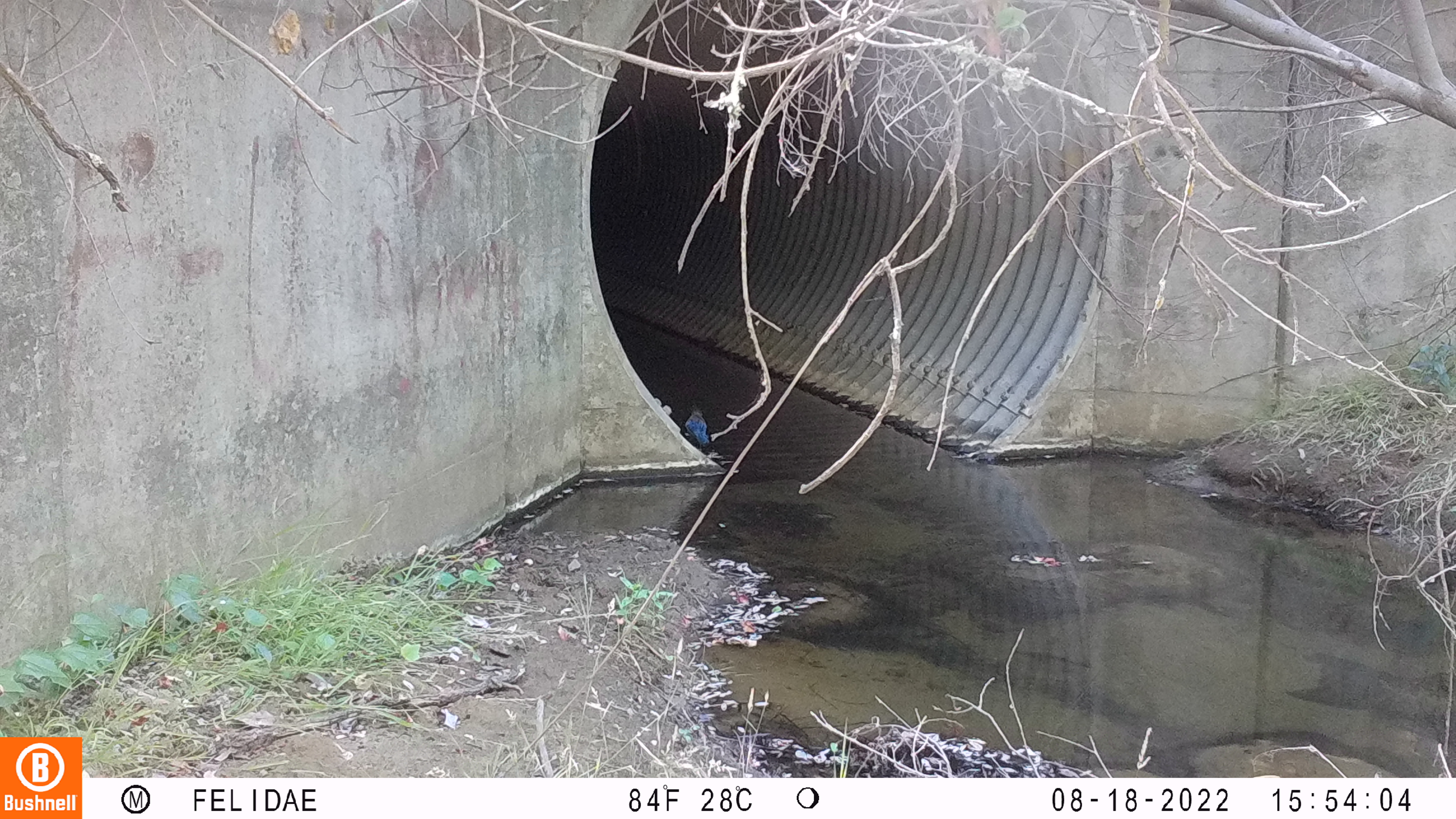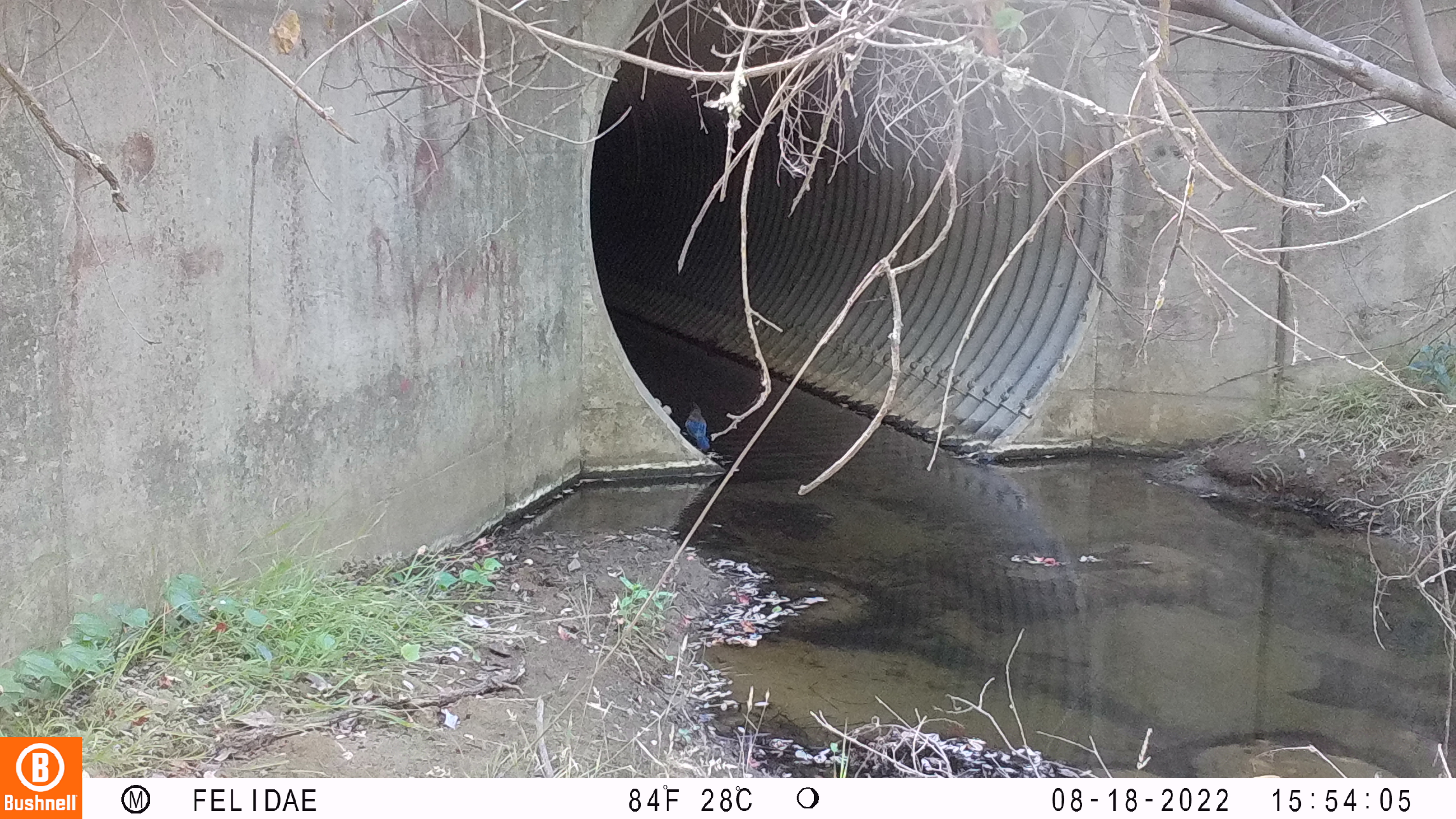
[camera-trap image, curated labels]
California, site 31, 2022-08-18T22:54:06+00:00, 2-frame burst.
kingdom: Animalia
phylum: Chordata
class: Aves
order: Passeriformes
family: Corvidae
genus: Cyanocitta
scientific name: Cyanocitta stelleri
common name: steller's jay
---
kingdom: Animalia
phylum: Chordata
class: Aves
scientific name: Aves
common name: bird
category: unknown bird